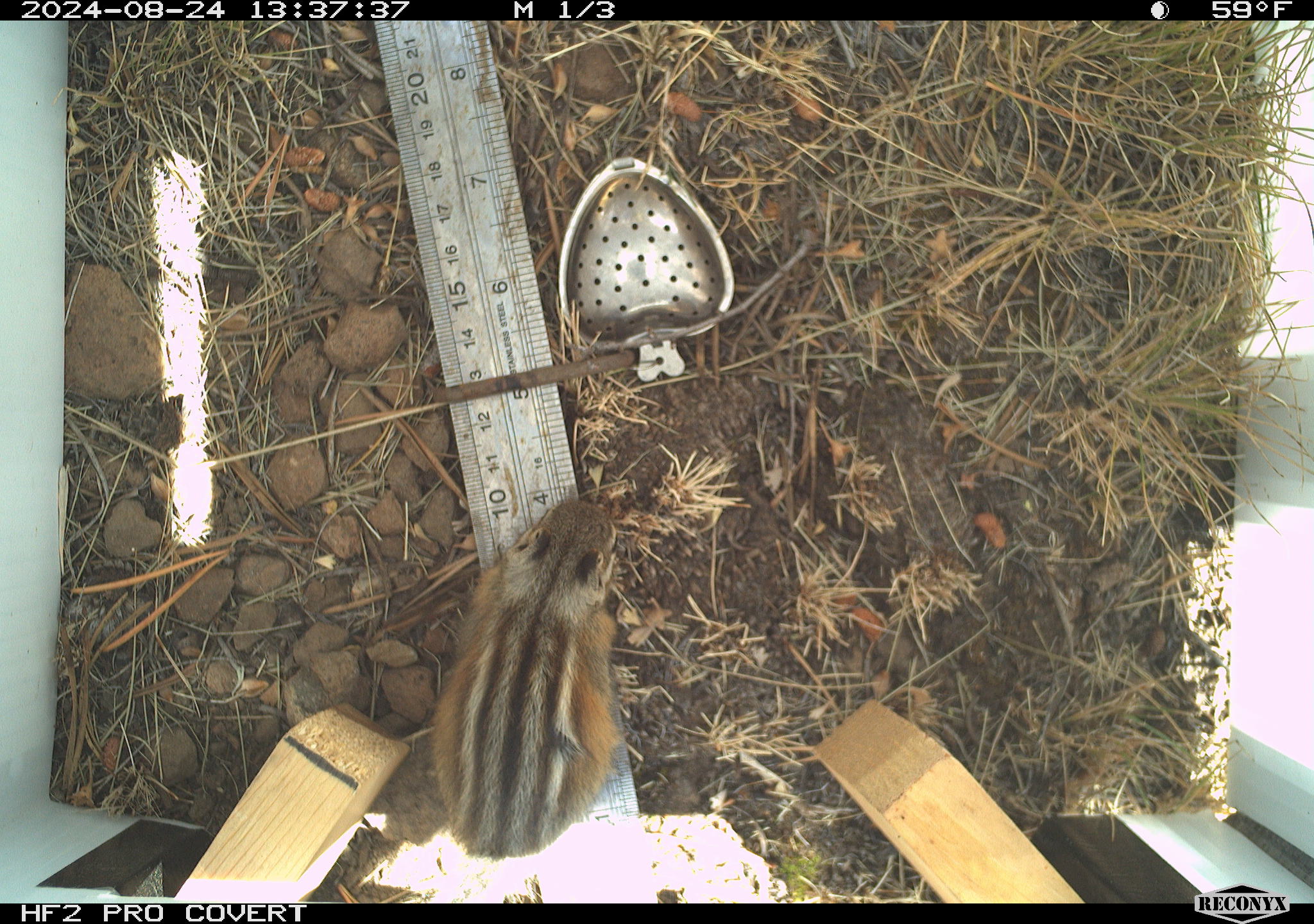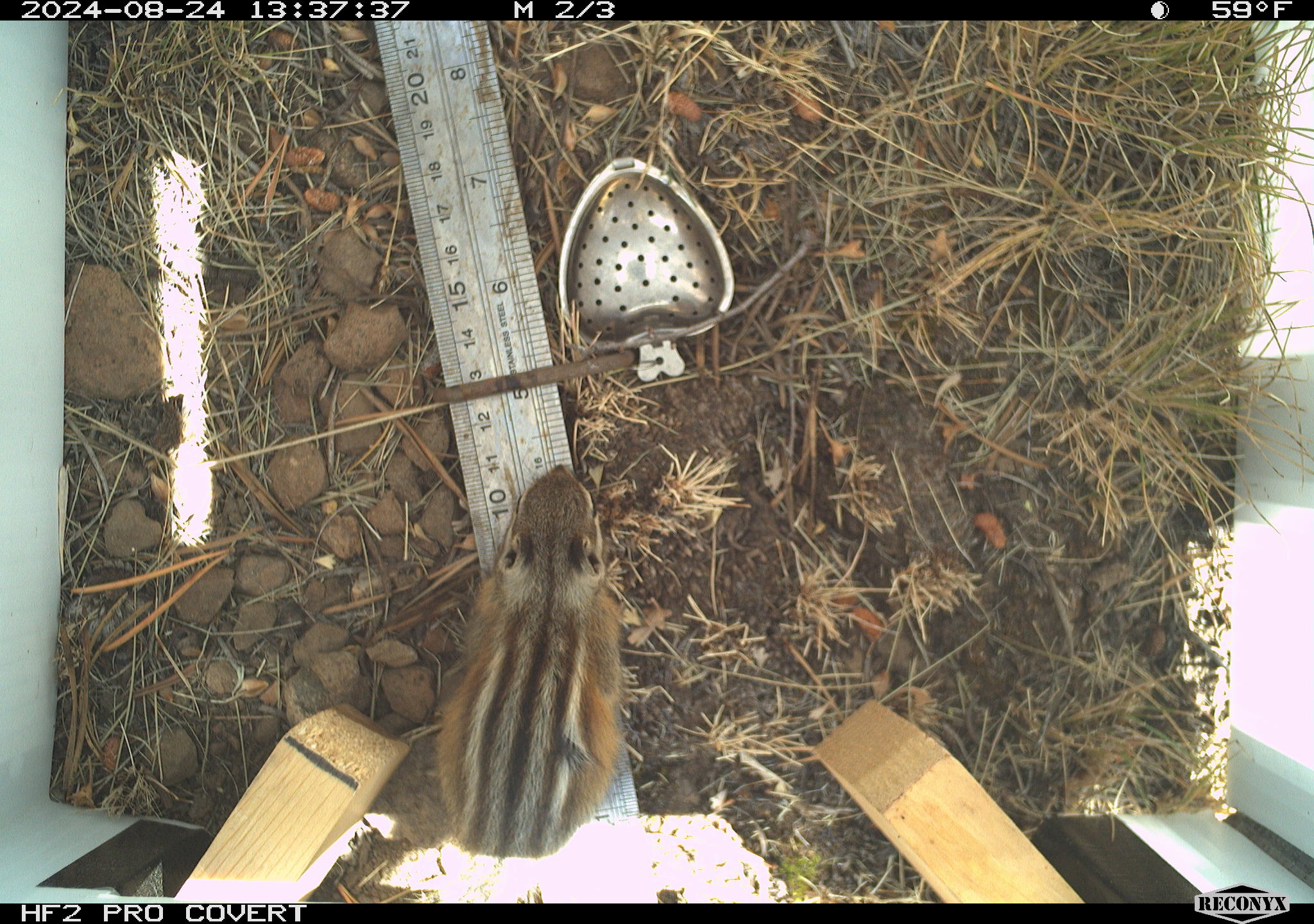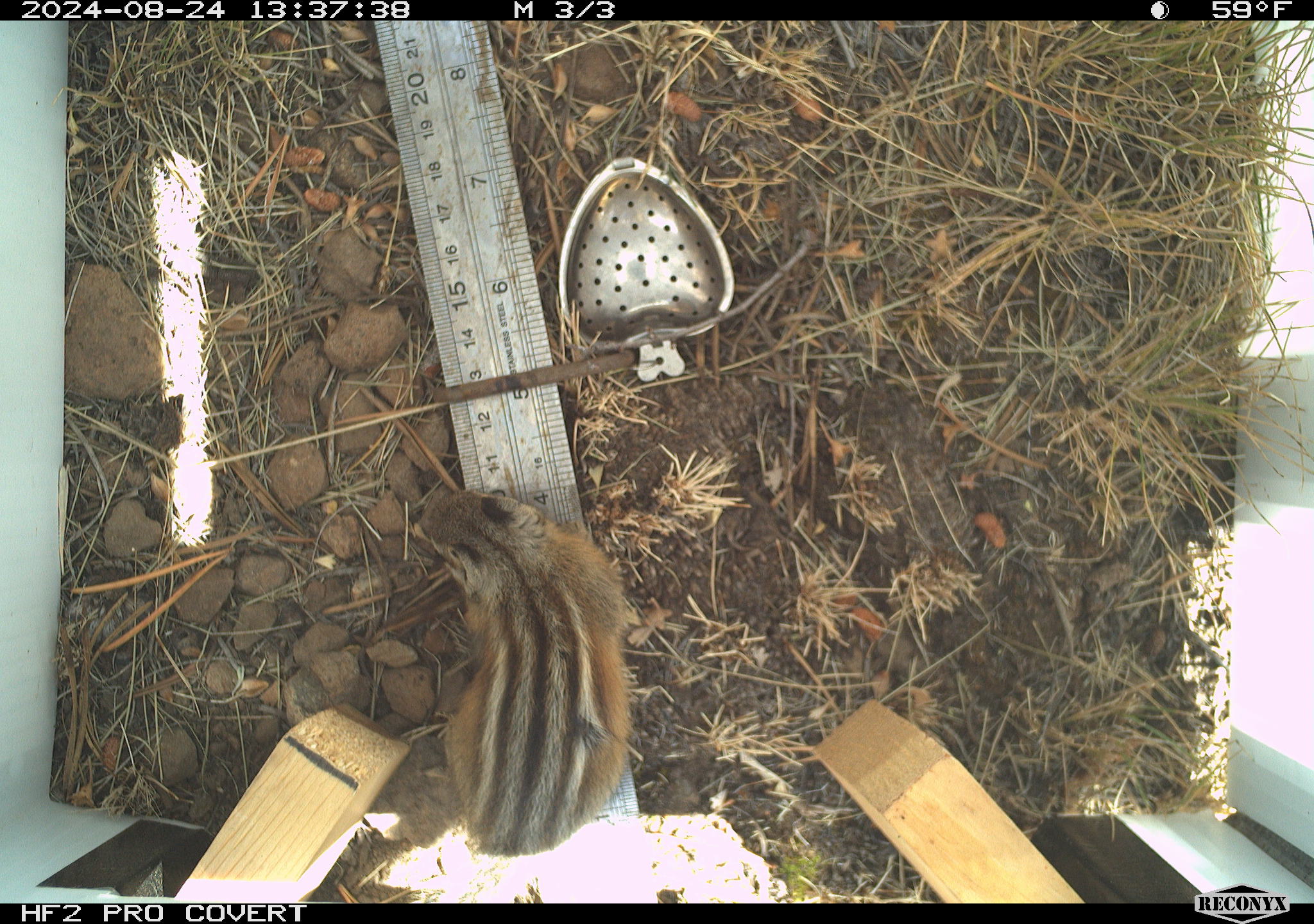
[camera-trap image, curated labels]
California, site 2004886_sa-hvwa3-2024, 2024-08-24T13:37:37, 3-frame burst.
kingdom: Animalia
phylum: Chordata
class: Mammalia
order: Rodentia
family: Sciuridae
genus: Neotamias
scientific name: Neotamias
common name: western chipmunks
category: neotamias species